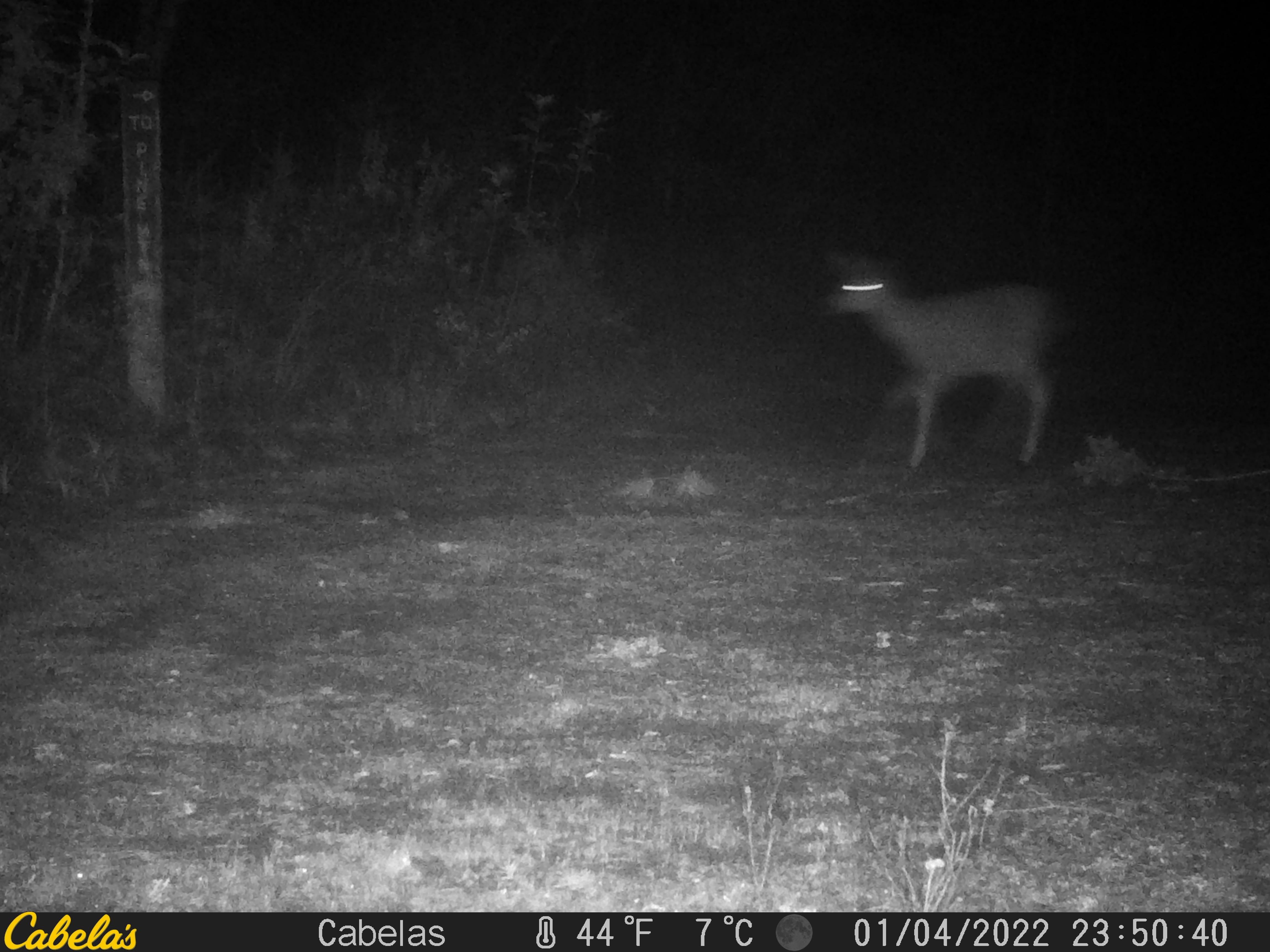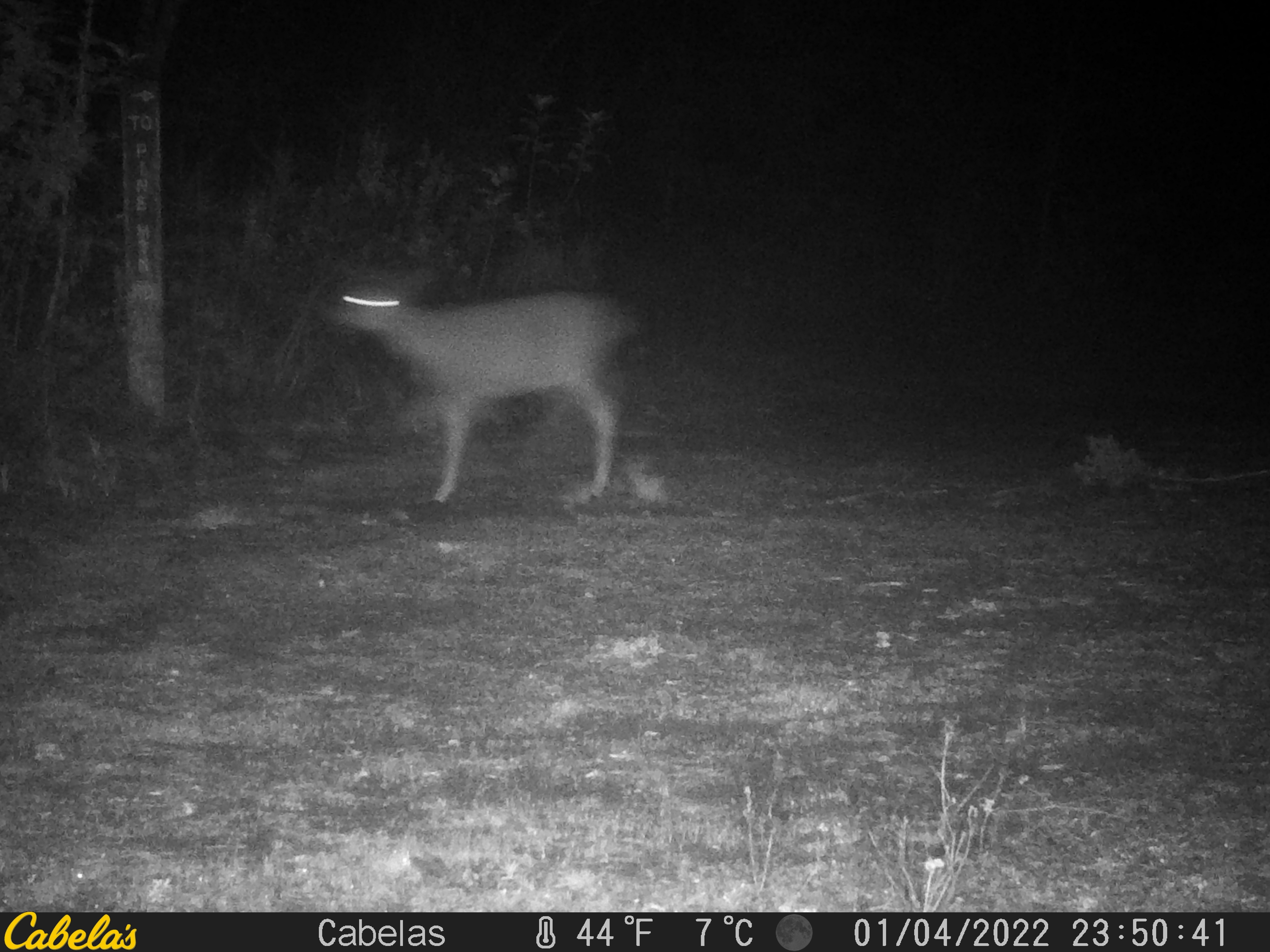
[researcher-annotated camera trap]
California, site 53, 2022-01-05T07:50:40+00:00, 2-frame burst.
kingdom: Animalia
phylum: Chordata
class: Mammalia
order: Artiodactyla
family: Cervidae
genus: Odocoileus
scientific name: Odocoileus hemionus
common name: mule deer